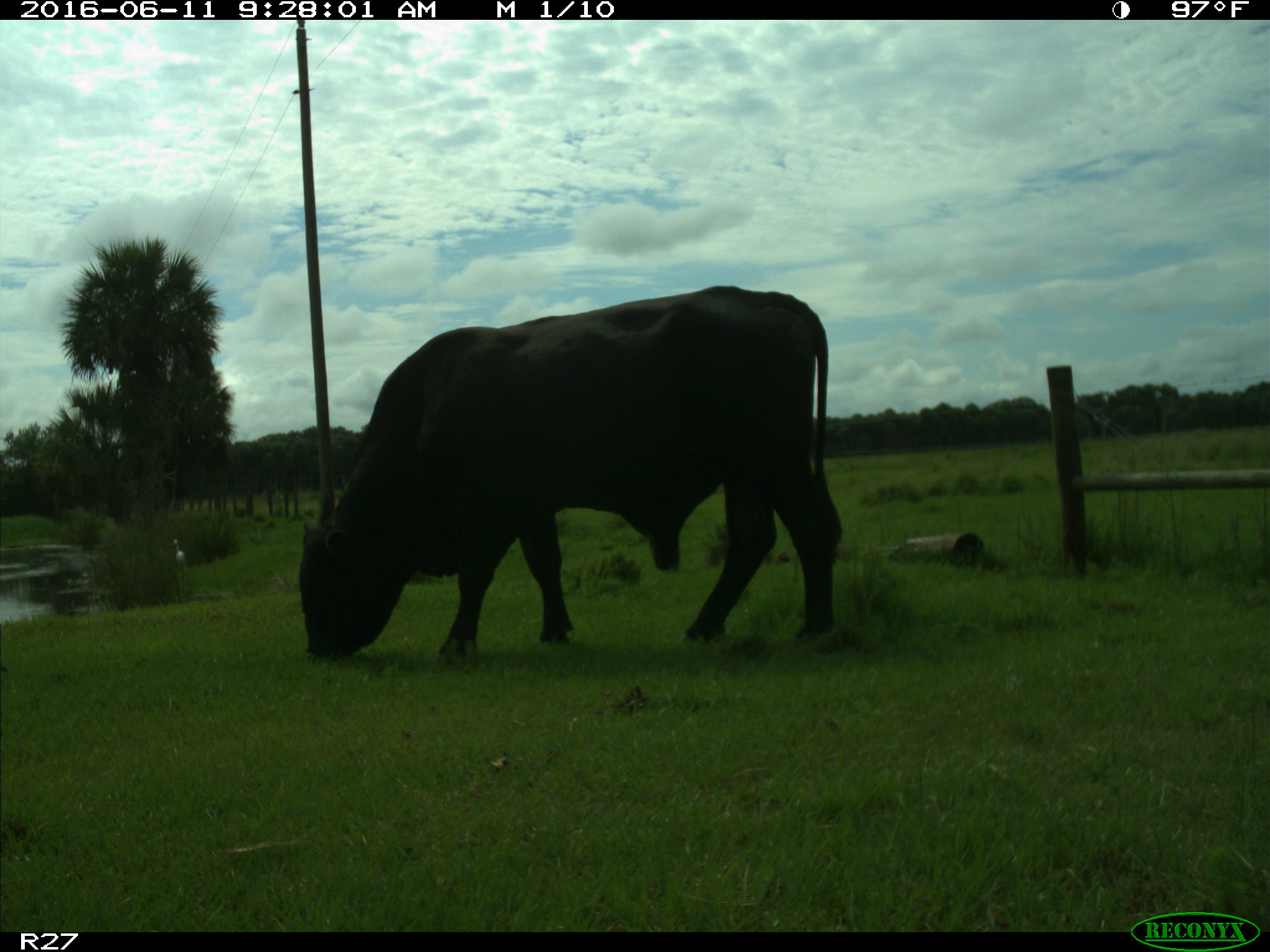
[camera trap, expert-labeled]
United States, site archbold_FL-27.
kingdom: Animalia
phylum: Chordata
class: Mammalia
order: Artiodactyla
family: Bovidae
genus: Bos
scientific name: Bos taurus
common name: domestic cow